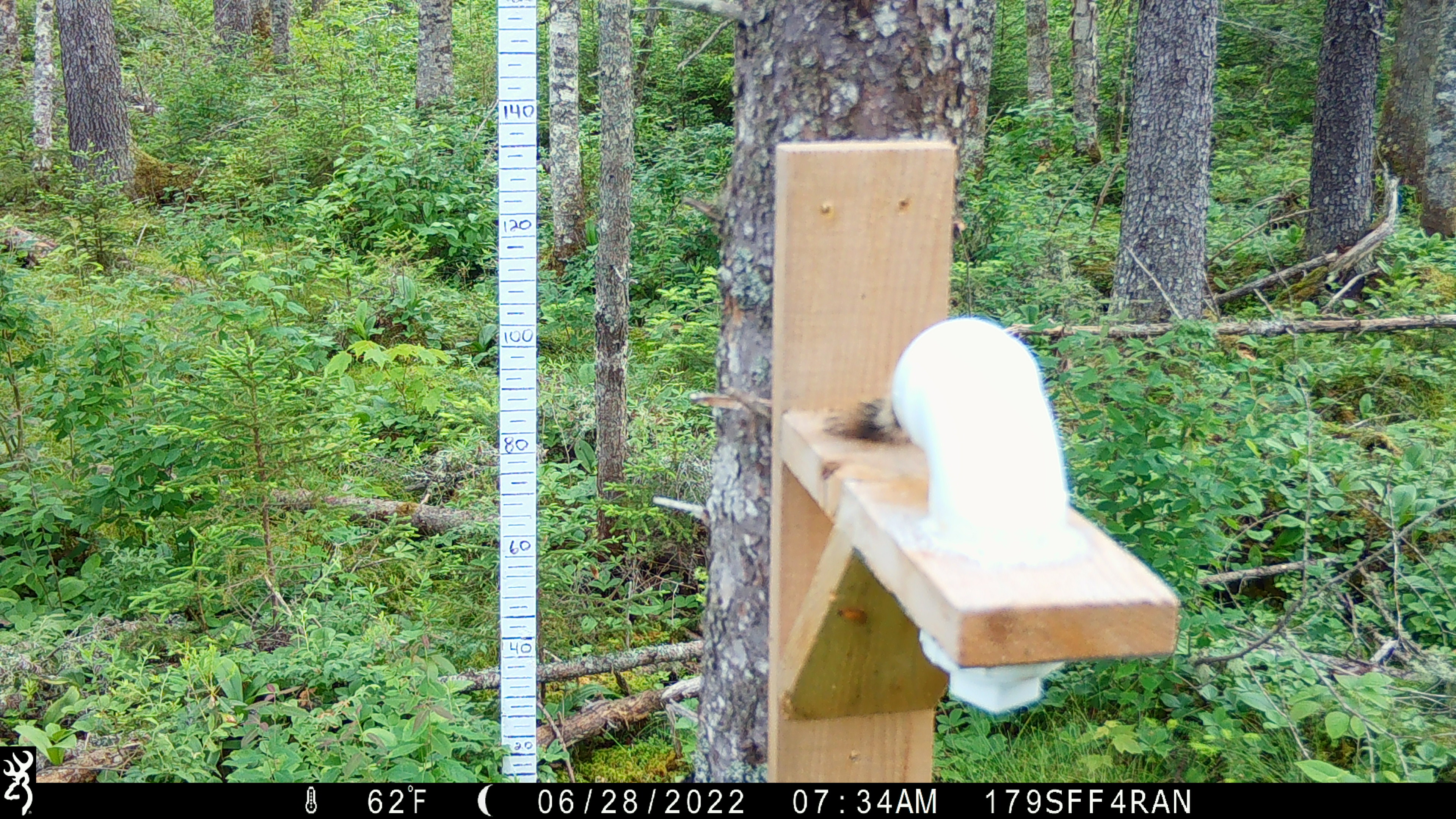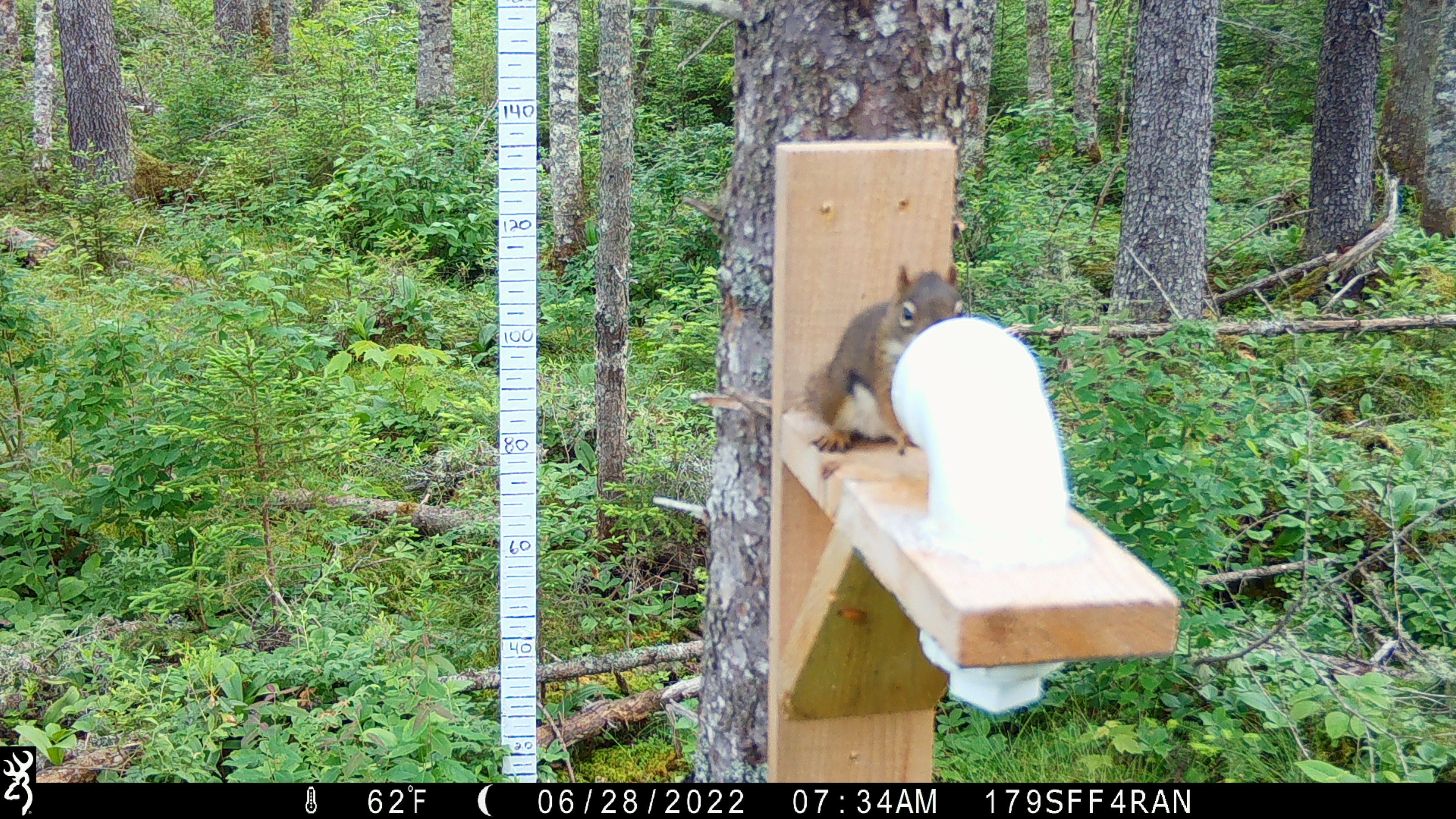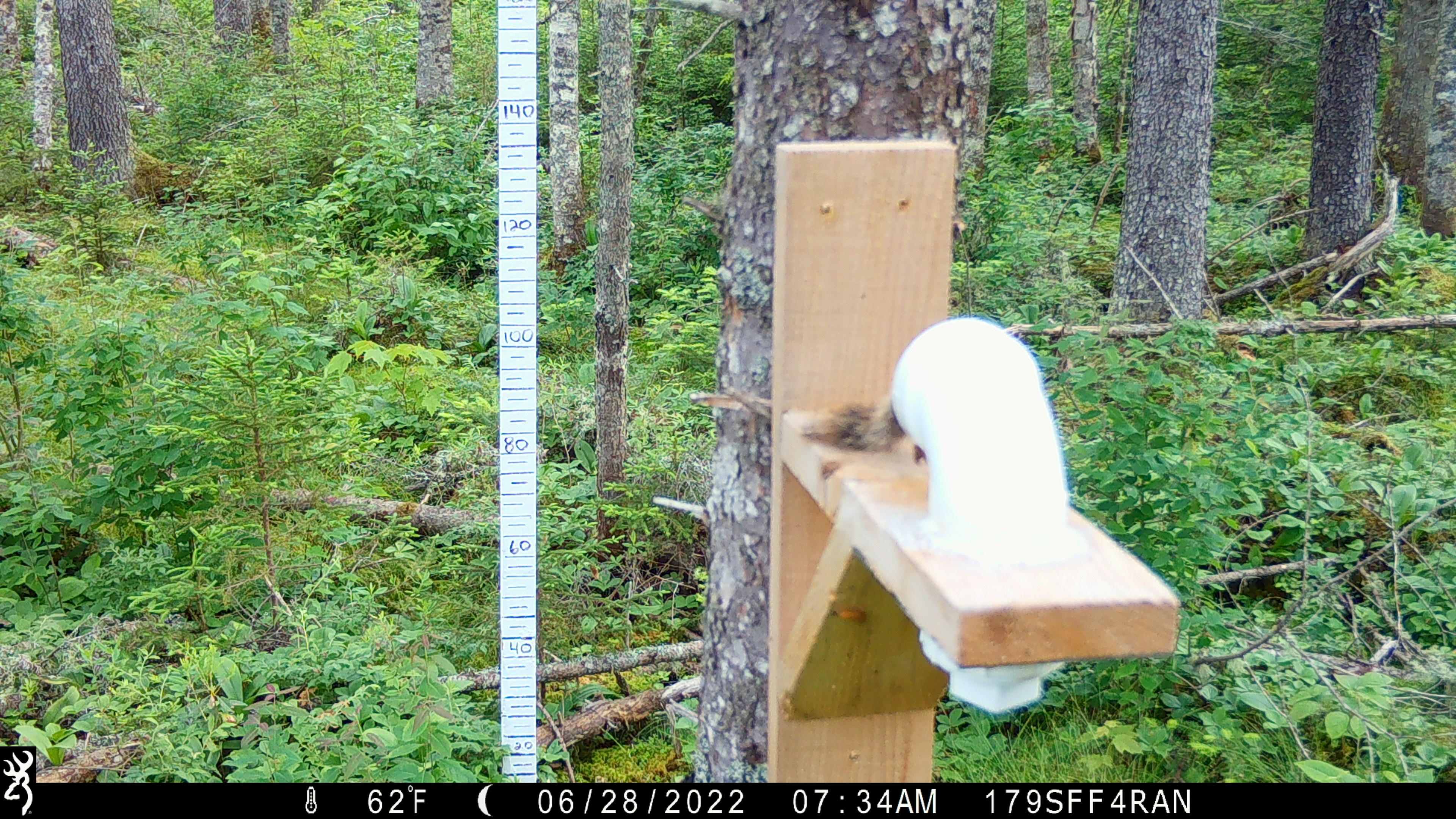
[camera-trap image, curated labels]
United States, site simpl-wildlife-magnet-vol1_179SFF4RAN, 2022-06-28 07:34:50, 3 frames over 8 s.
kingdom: Animalia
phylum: Chordata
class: Mammalia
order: Rodentia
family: Sciuridae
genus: Tamiasciurus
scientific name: Tamiasciurus hudsonicus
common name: red squirrel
Red squirrel (Tamiasciurus hudsonicus).